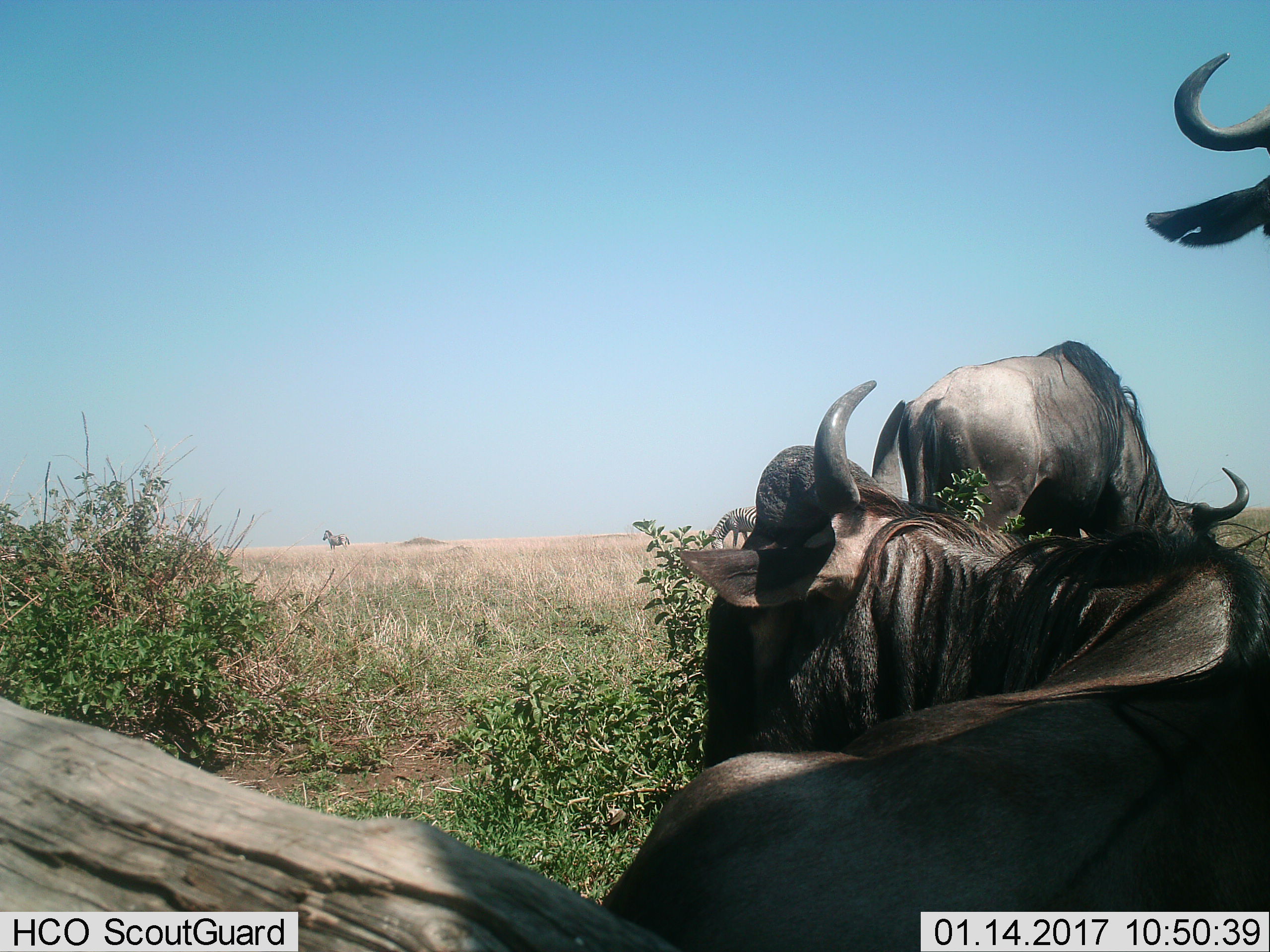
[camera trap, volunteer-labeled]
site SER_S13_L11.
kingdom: Animalia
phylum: Chordata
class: Mammalia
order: Artiodactyla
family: Bovidae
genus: Connochaetes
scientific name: Connochaetes taurinus taurinus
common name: blue wildebeest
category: wildebeestblue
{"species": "wildebeestblue (blue wildebeest) (Connochaetes taurinus taurinus)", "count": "3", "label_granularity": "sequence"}